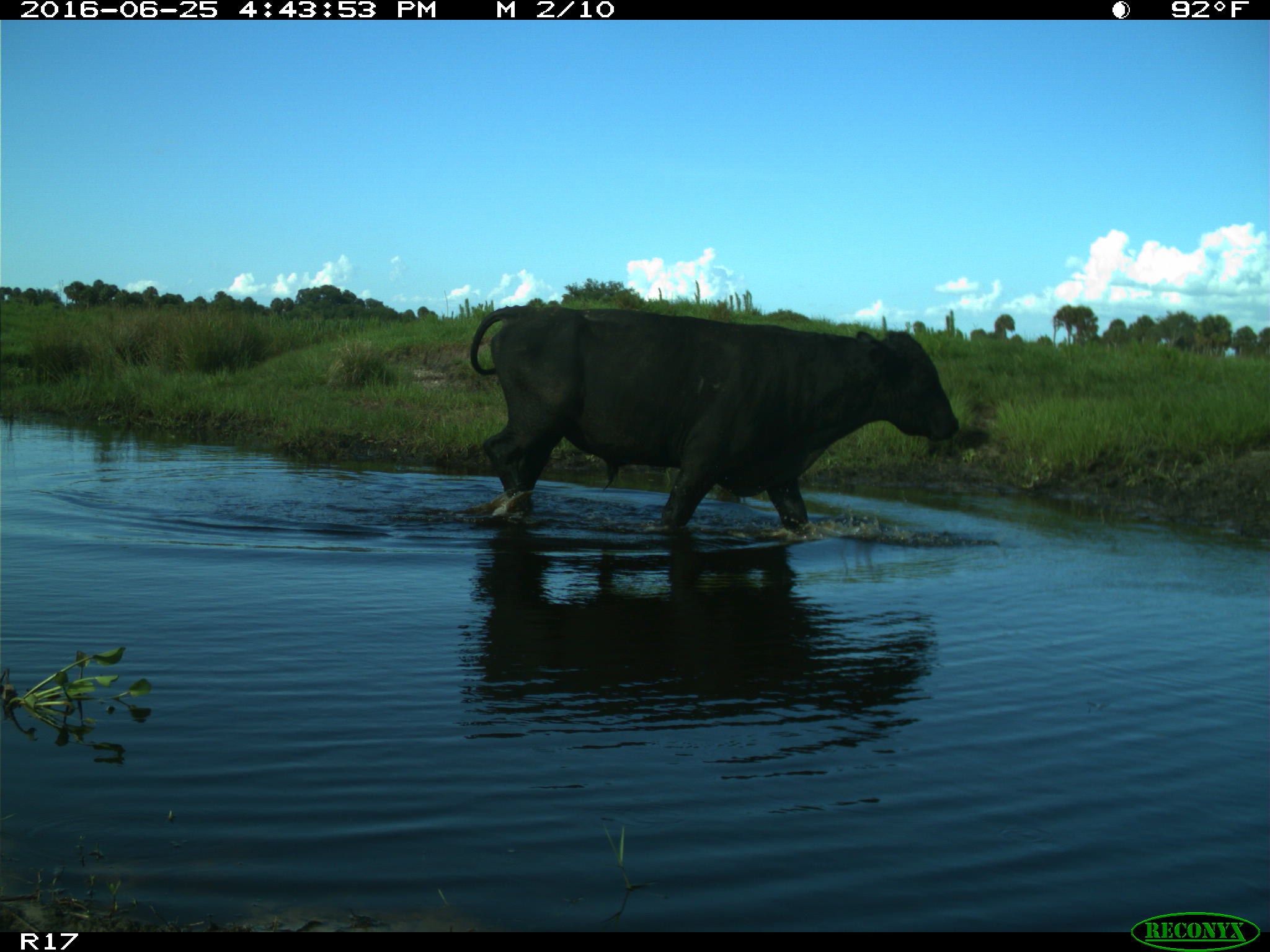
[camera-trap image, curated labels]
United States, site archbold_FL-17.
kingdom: Animalia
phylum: Chordata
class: Mammalia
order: Artiodactyla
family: Bovidae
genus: Bos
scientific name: Bos taurus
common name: domestic cow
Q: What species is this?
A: Bos taurus (domestic cow).